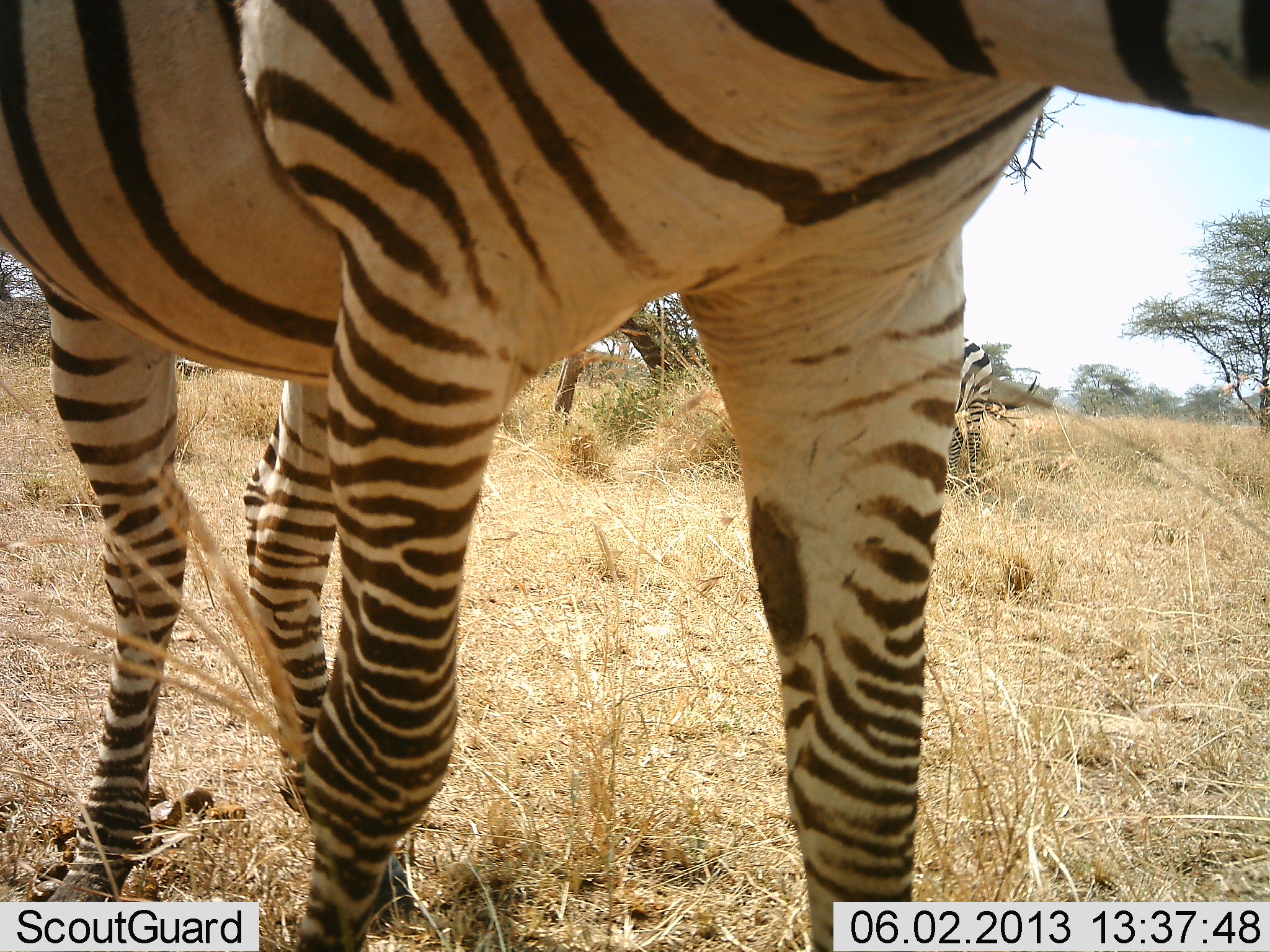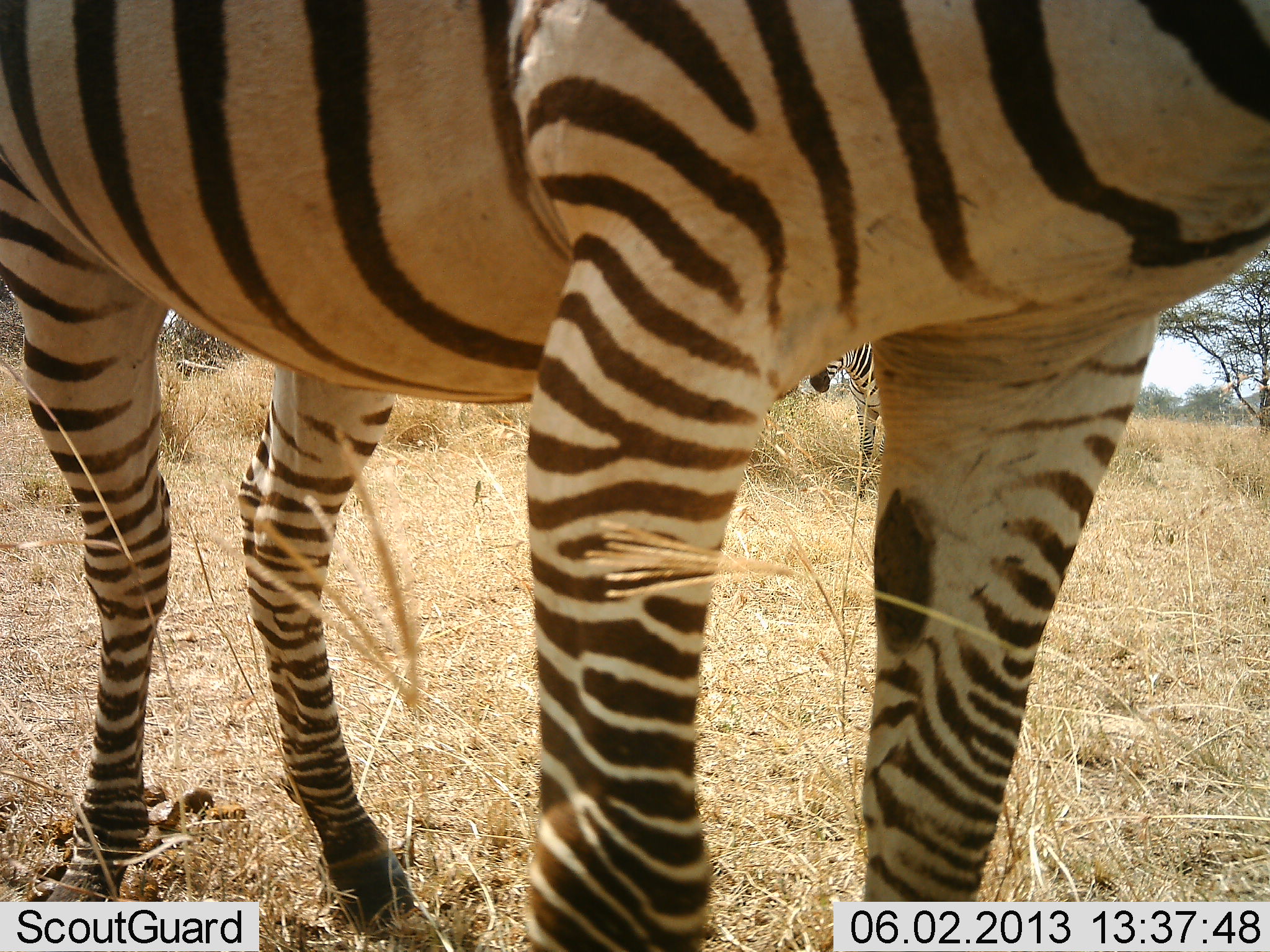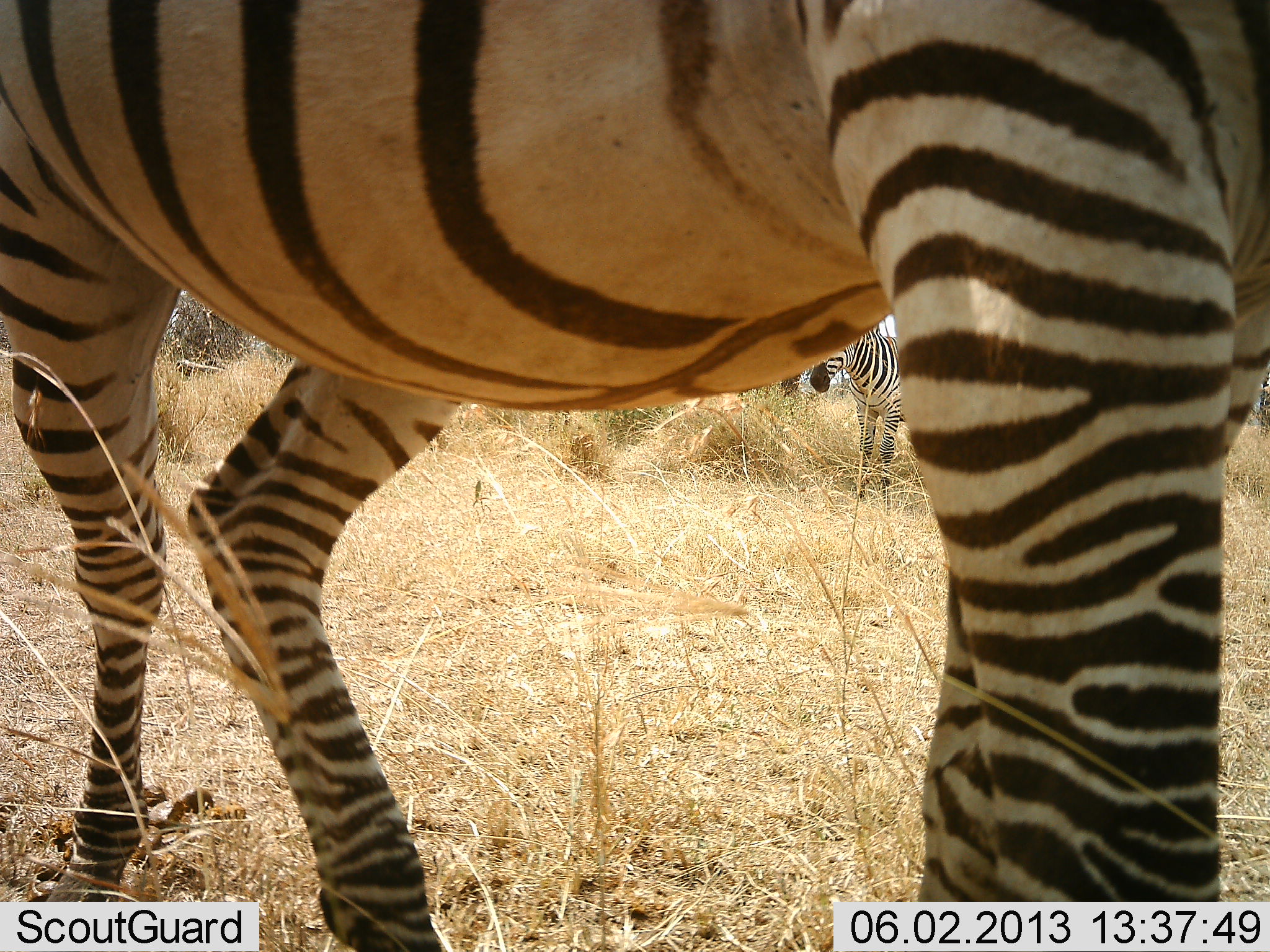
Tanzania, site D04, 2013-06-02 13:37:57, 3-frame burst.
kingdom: Animalia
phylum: Chordata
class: Mammalia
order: Perissodactyla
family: Equidae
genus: Equus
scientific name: Equus quagga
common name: plains zebra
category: zebra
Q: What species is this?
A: Zebra (plains zebra) (Equus quagga).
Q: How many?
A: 2.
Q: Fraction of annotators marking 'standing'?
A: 75%.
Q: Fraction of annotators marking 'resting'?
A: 0%.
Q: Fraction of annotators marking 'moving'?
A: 75%.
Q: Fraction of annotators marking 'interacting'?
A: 0%.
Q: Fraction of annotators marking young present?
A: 0%.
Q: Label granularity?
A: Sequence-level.